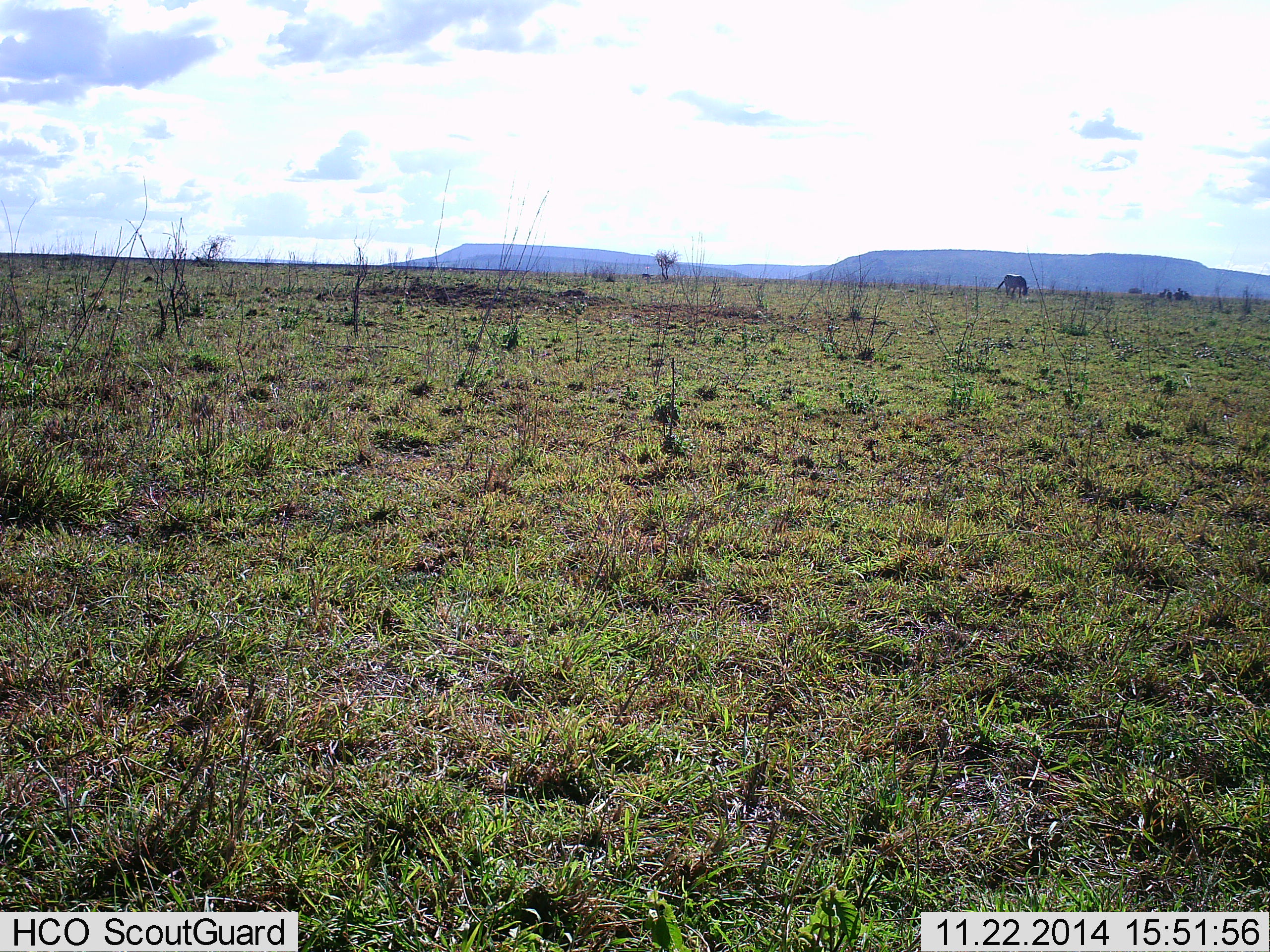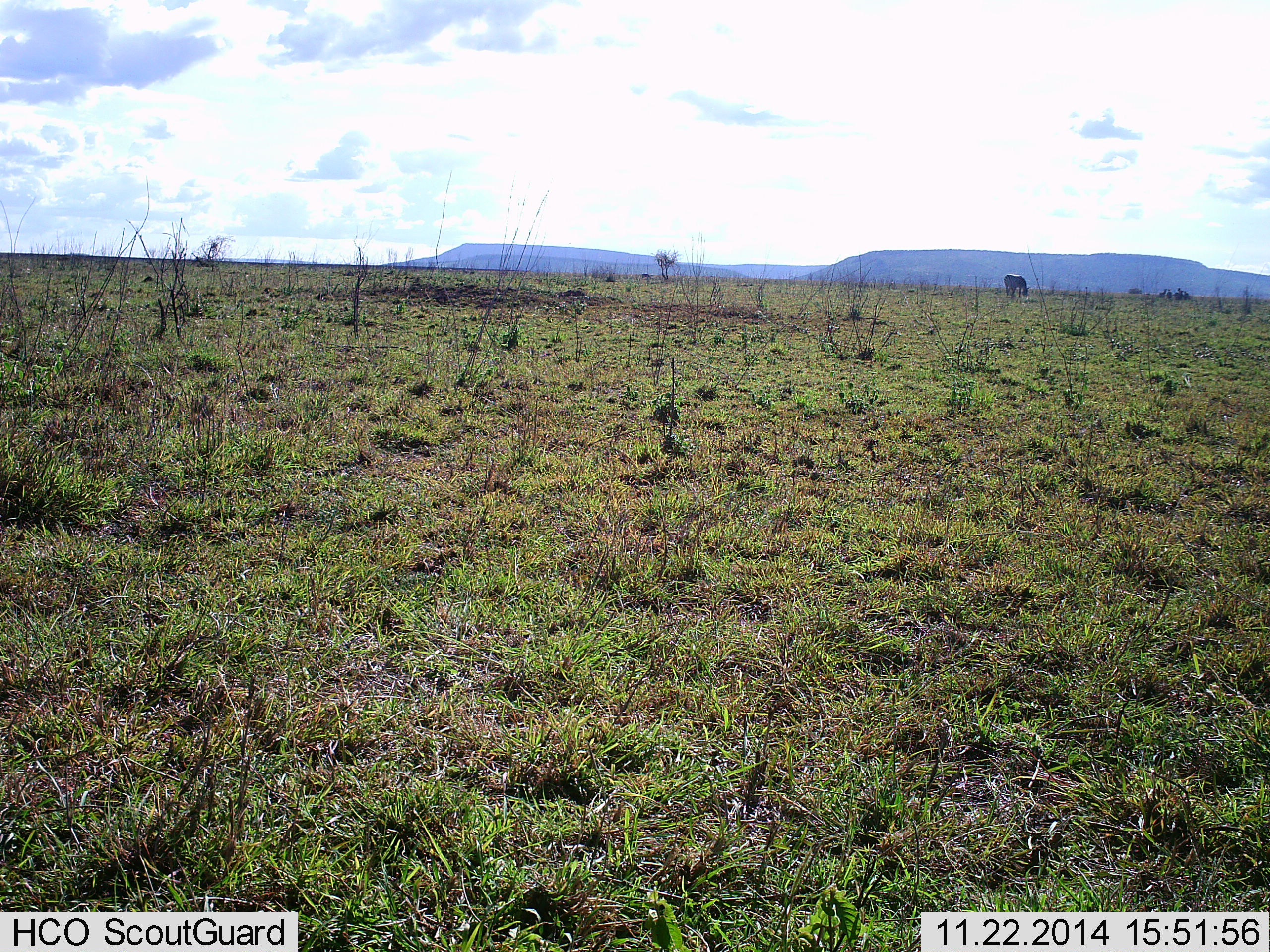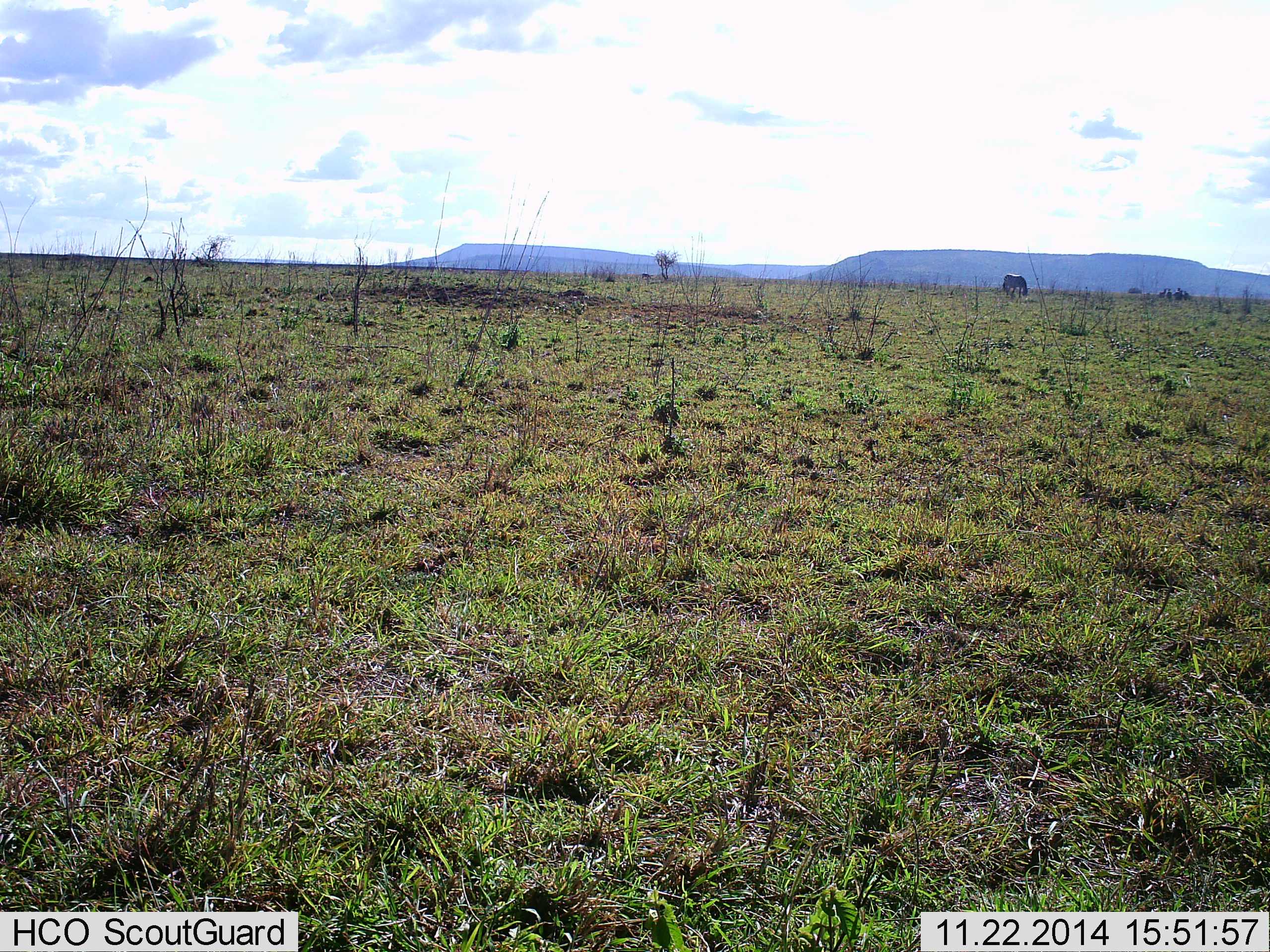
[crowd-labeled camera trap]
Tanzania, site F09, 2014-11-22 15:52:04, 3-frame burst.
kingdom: Animalia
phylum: Chordata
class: Mammalia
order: Perissodactyla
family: Equidae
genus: Equus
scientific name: Equus quagga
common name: plains zebra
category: zebra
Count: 1.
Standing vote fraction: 40%.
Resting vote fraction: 0%.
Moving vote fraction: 0%.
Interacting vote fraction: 0%.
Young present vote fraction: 0%.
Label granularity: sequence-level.